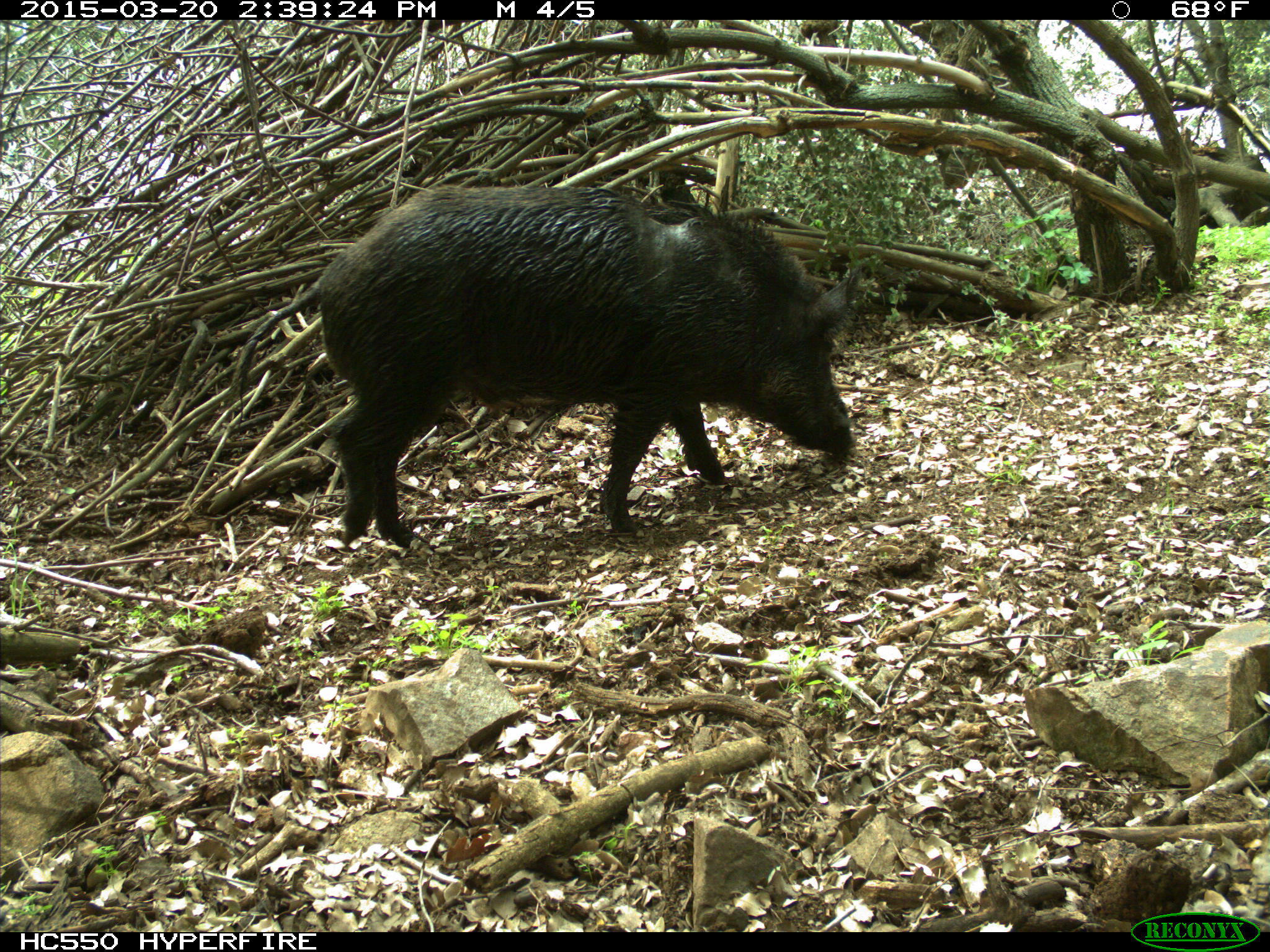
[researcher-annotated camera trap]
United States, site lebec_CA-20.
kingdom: Animalia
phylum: Chordata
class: Mammalia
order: Artiodactyla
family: Suidae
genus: Sus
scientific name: Sus scrofa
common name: wild boar